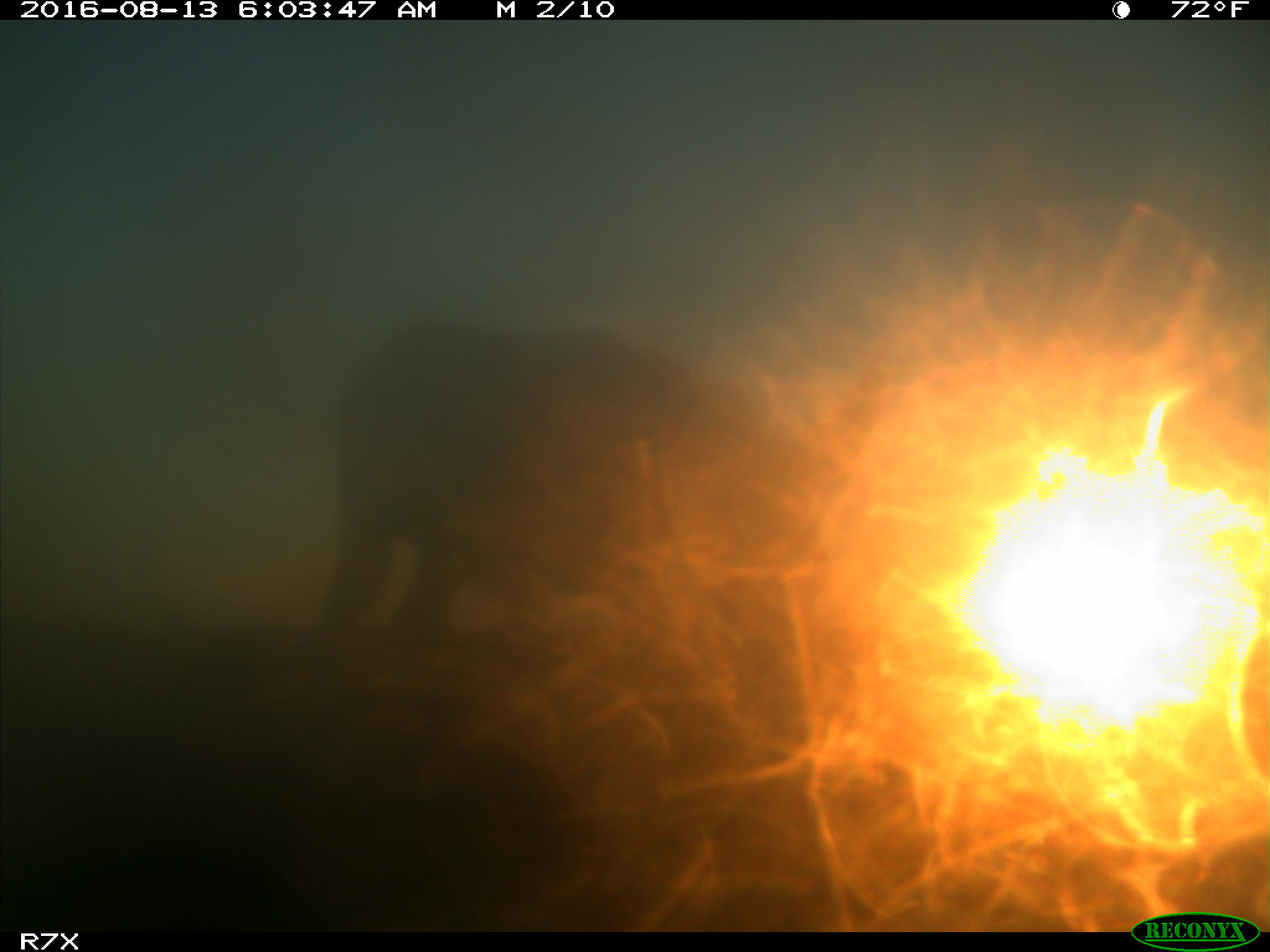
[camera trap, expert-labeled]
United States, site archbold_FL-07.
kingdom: Animalia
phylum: Chordata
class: Mammalia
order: Artiodactyla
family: Bovidae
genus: Bos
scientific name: Bos taurus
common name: domestic cow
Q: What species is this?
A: Bos taurus (domestic cow).